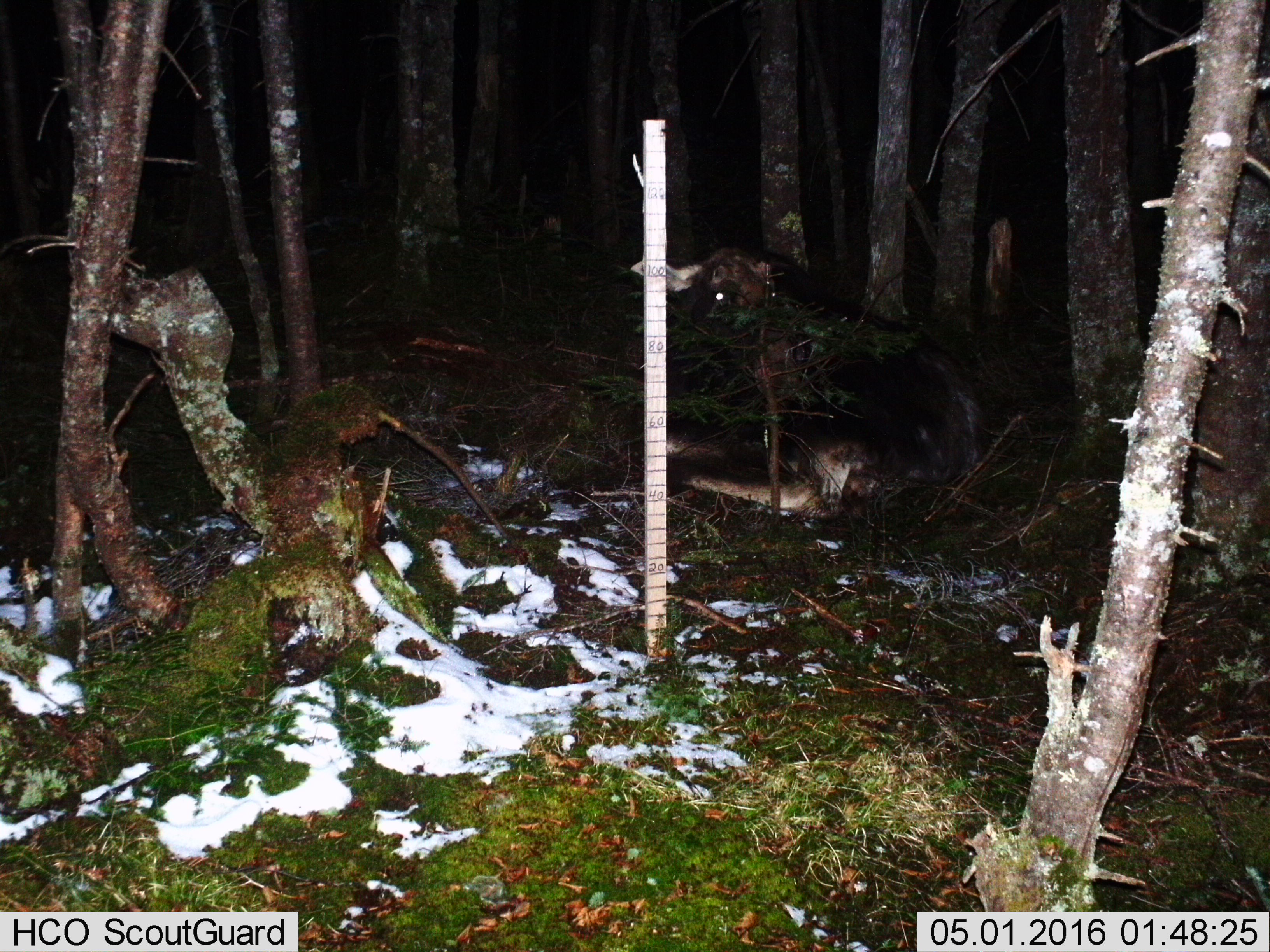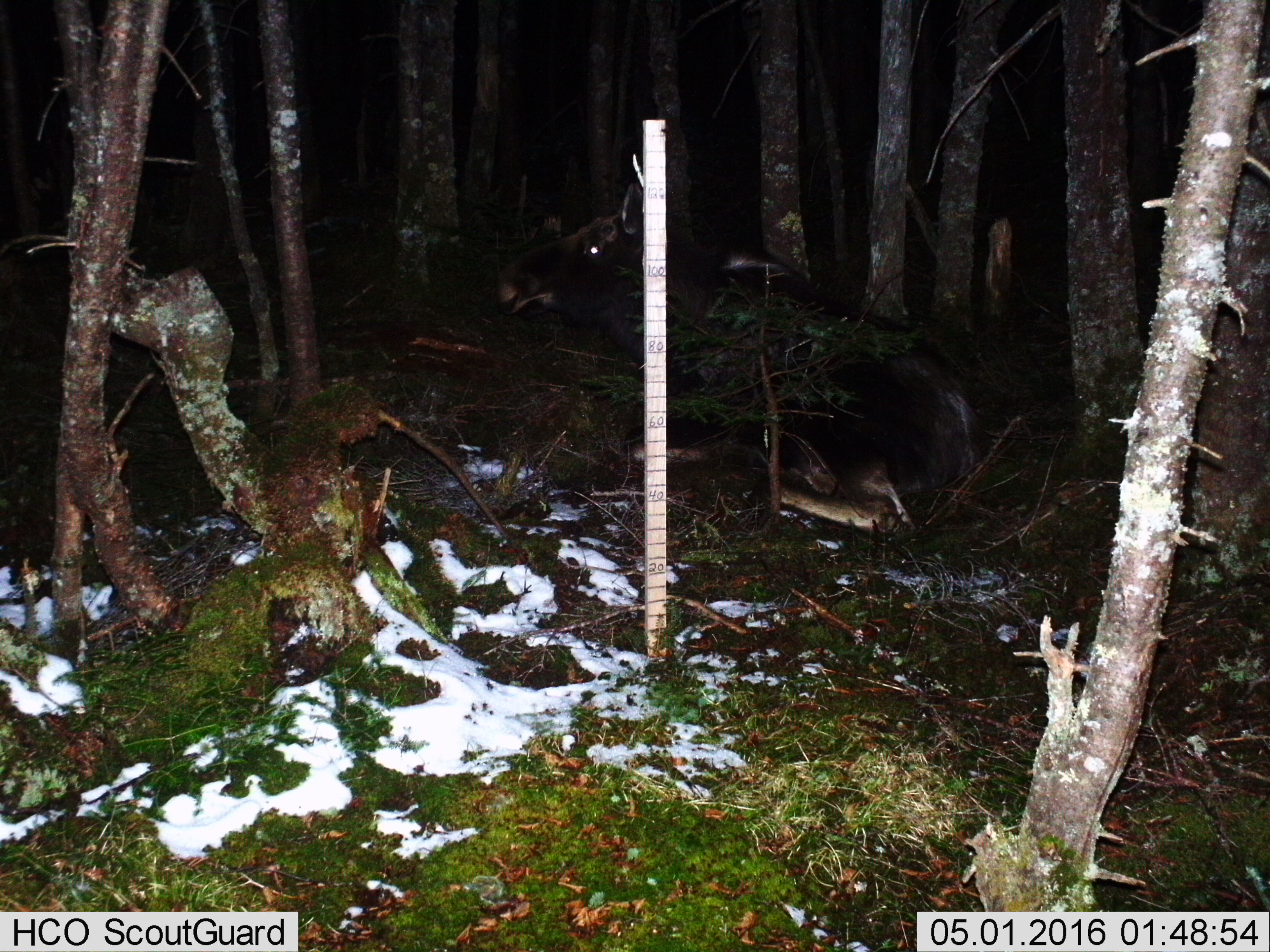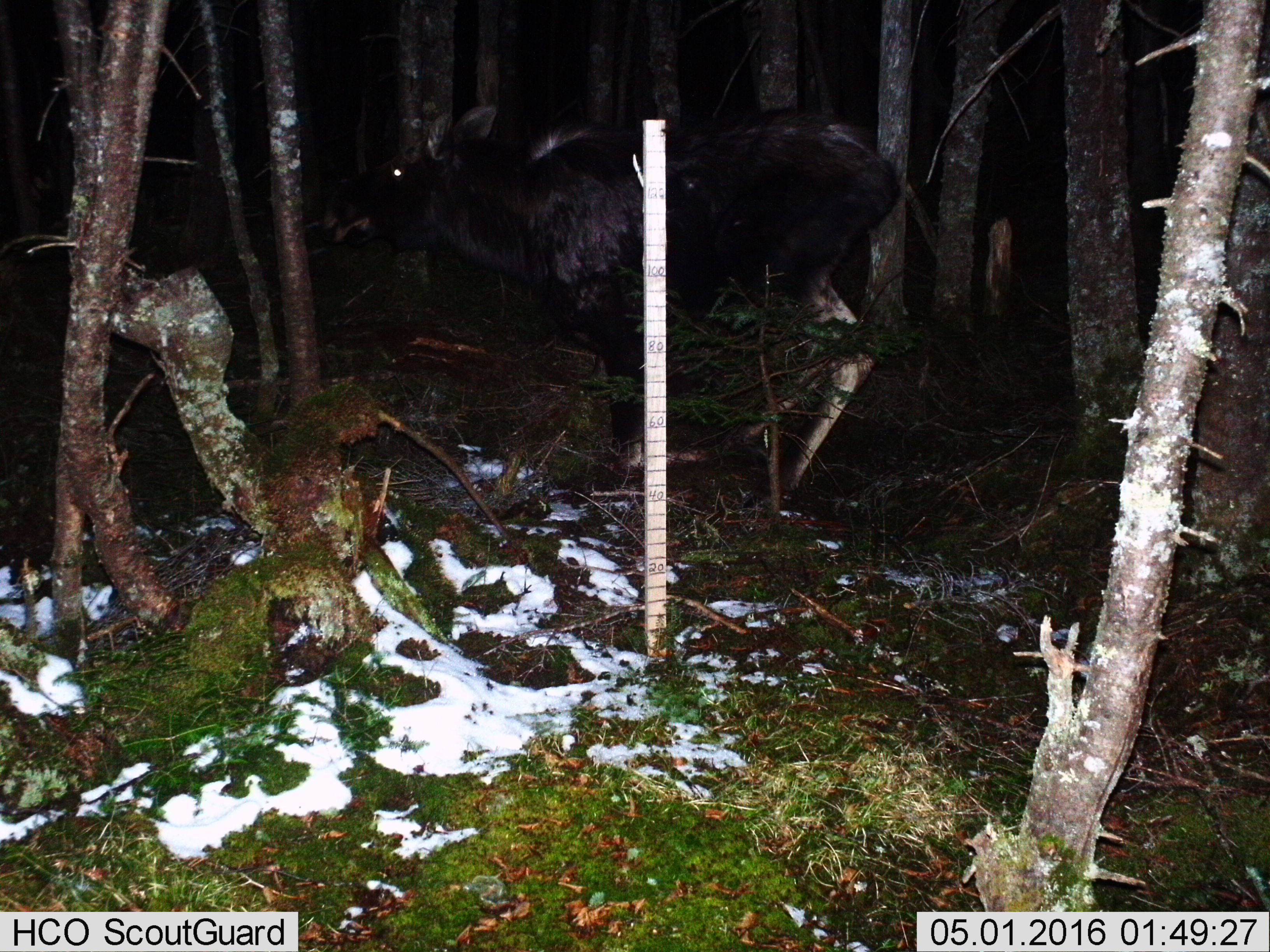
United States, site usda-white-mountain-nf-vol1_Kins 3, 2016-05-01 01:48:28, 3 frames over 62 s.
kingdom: Animalia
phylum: Chordata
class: Mammalia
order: Artiodactyla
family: Cervidae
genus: Alces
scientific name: Alces alces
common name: moose